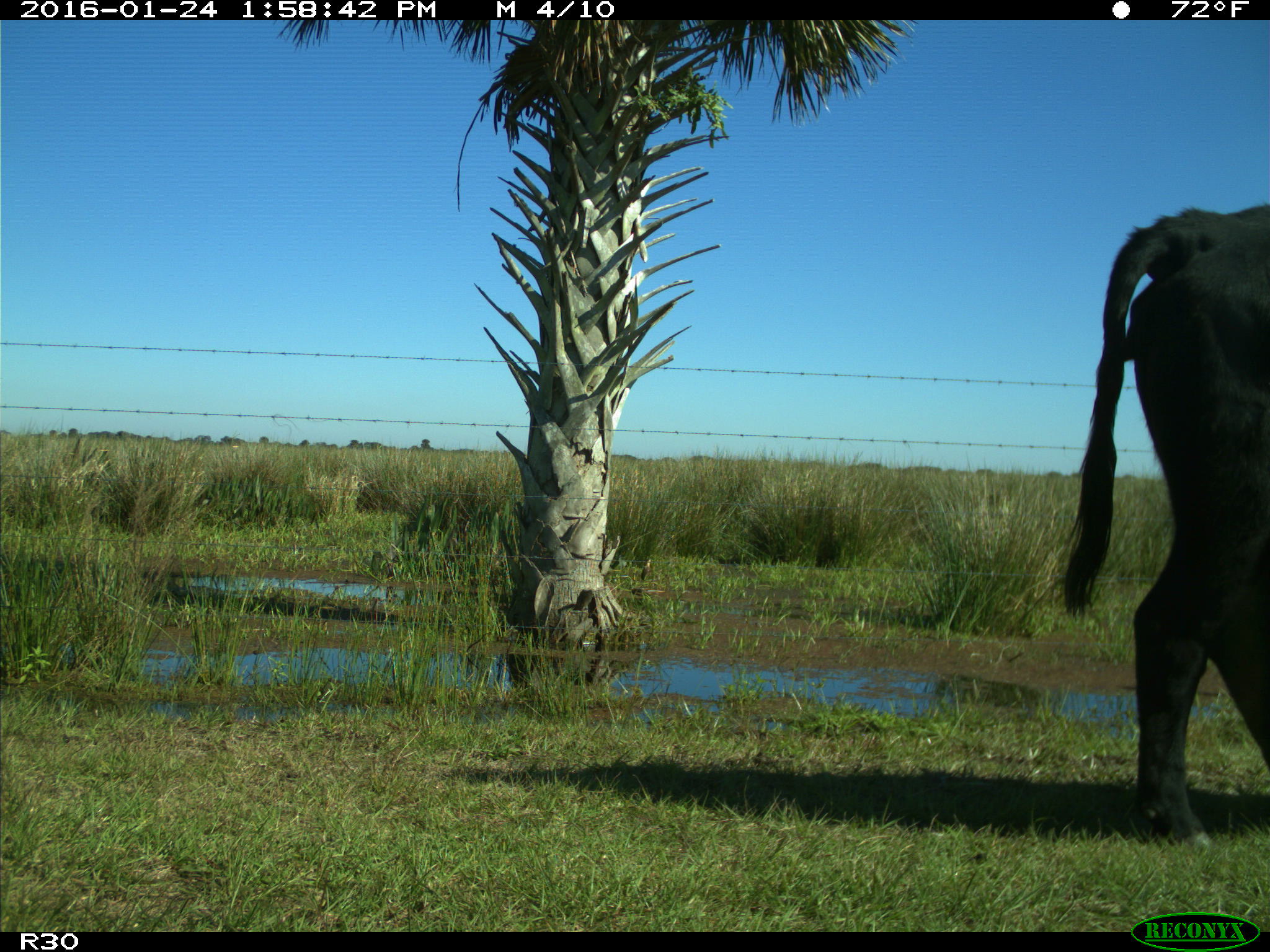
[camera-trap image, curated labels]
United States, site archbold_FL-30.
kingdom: Animalia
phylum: Chordata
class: Mammalia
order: Artiodactyla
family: Bovidae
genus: Bos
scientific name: Bos taurus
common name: domestic cow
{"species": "Bos taurus (domestic cow)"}